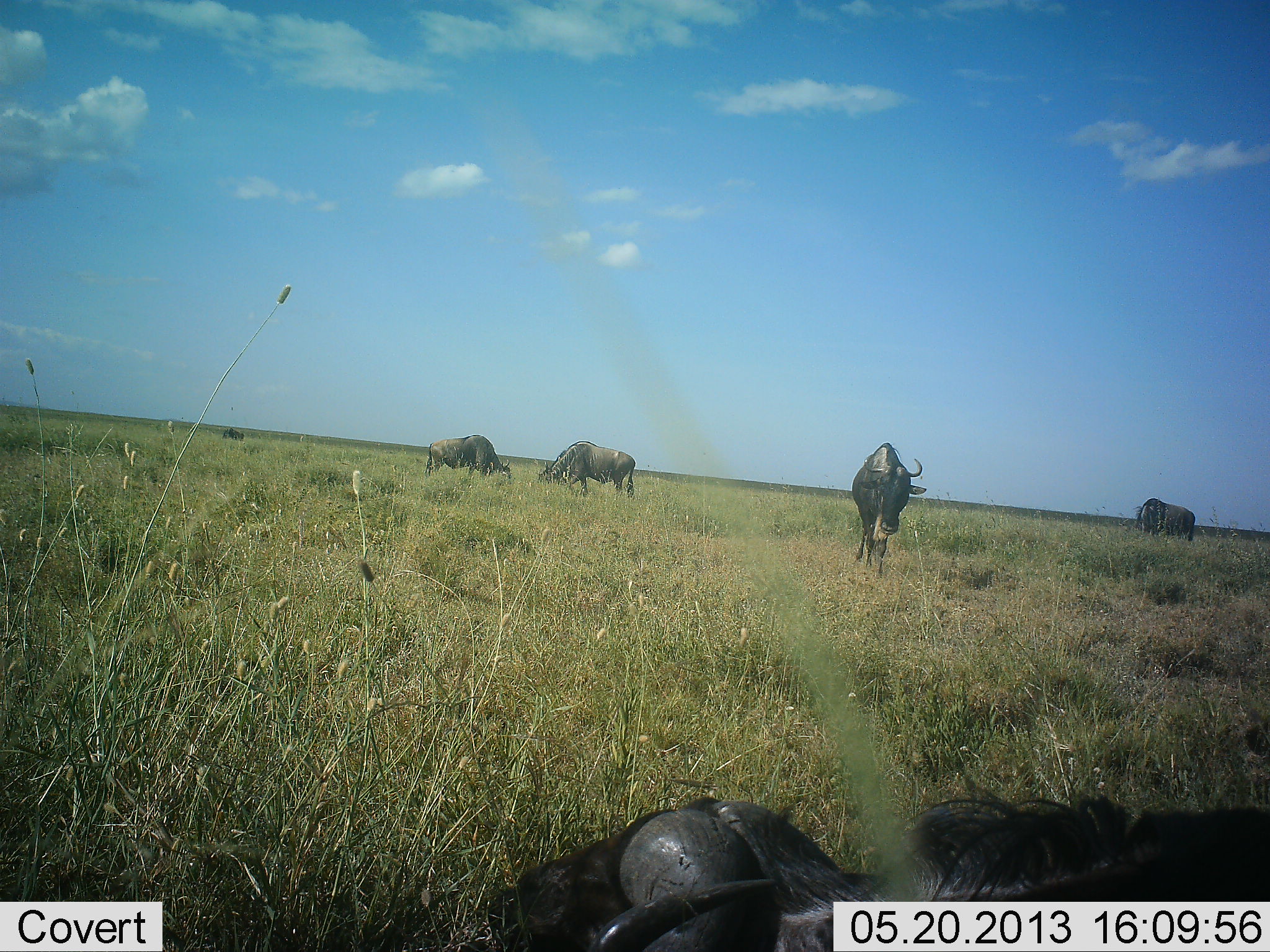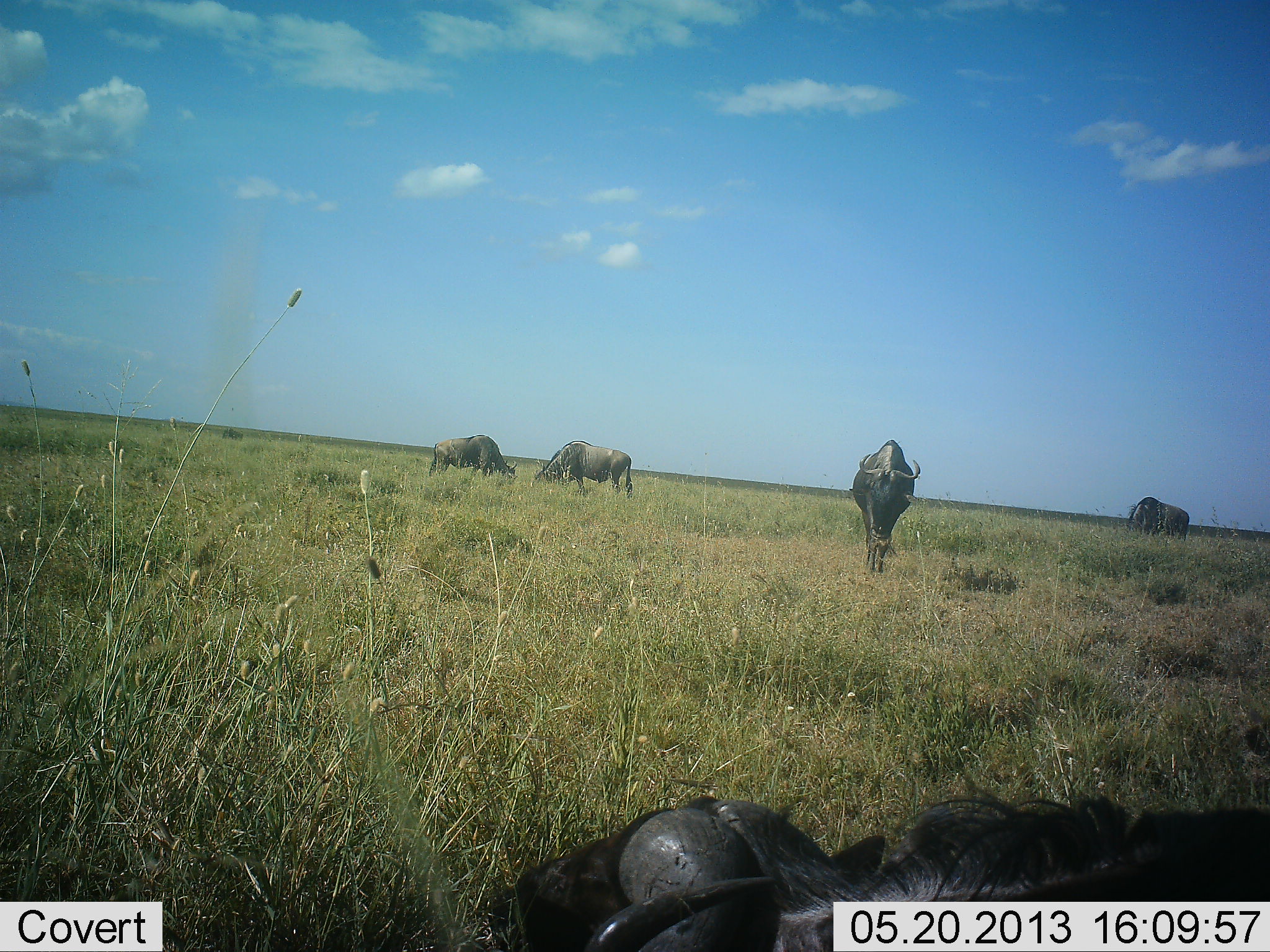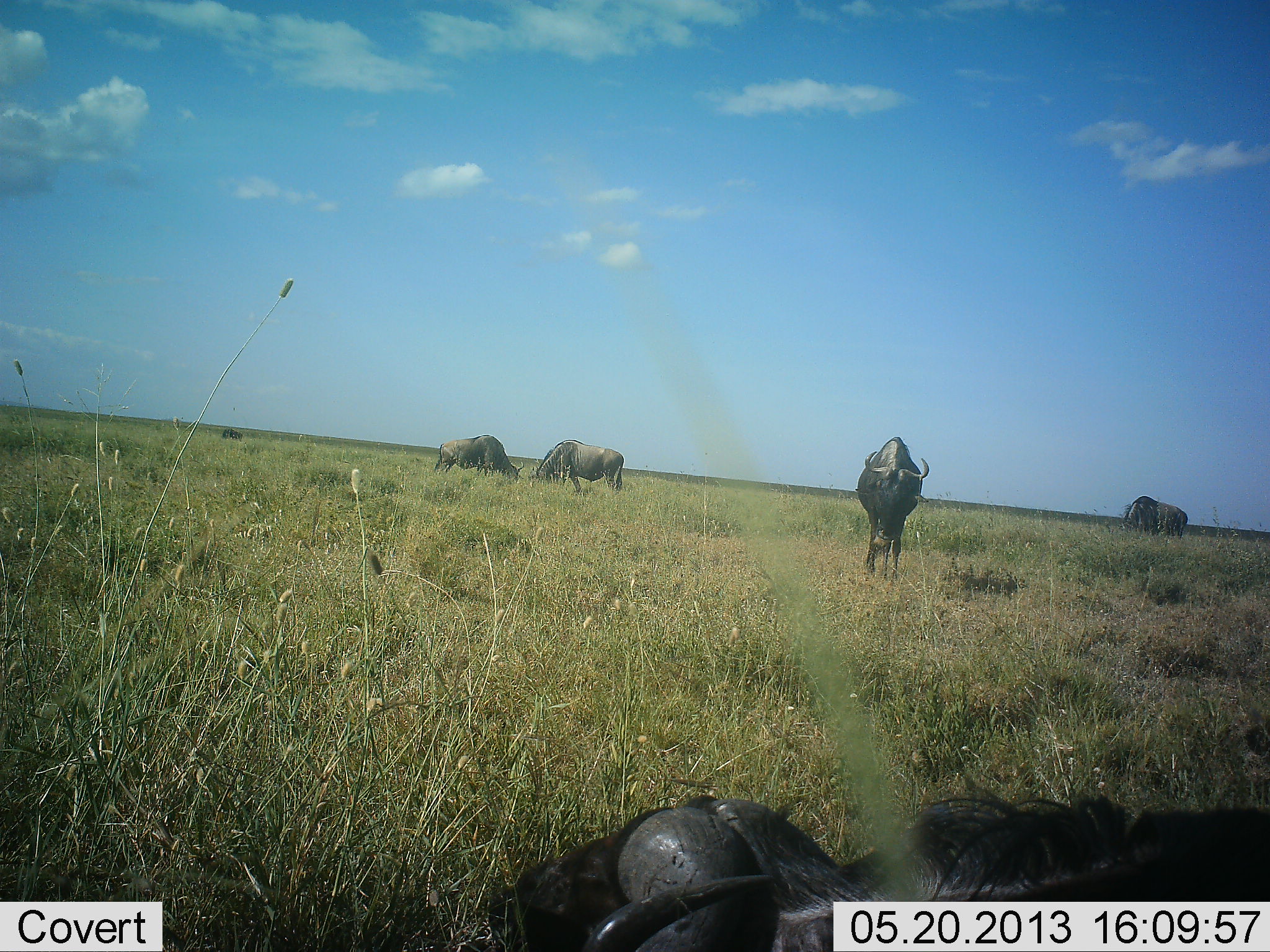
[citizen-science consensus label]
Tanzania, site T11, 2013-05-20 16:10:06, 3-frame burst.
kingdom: Animalia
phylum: Chordata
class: Mammalia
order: Artiodactyla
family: Bovidae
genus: Connochaetes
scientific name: Connochaetes taurinus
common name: blue wildebeest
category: wildebeest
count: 5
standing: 57%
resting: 61%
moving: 57%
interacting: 14%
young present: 0%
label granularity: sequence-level